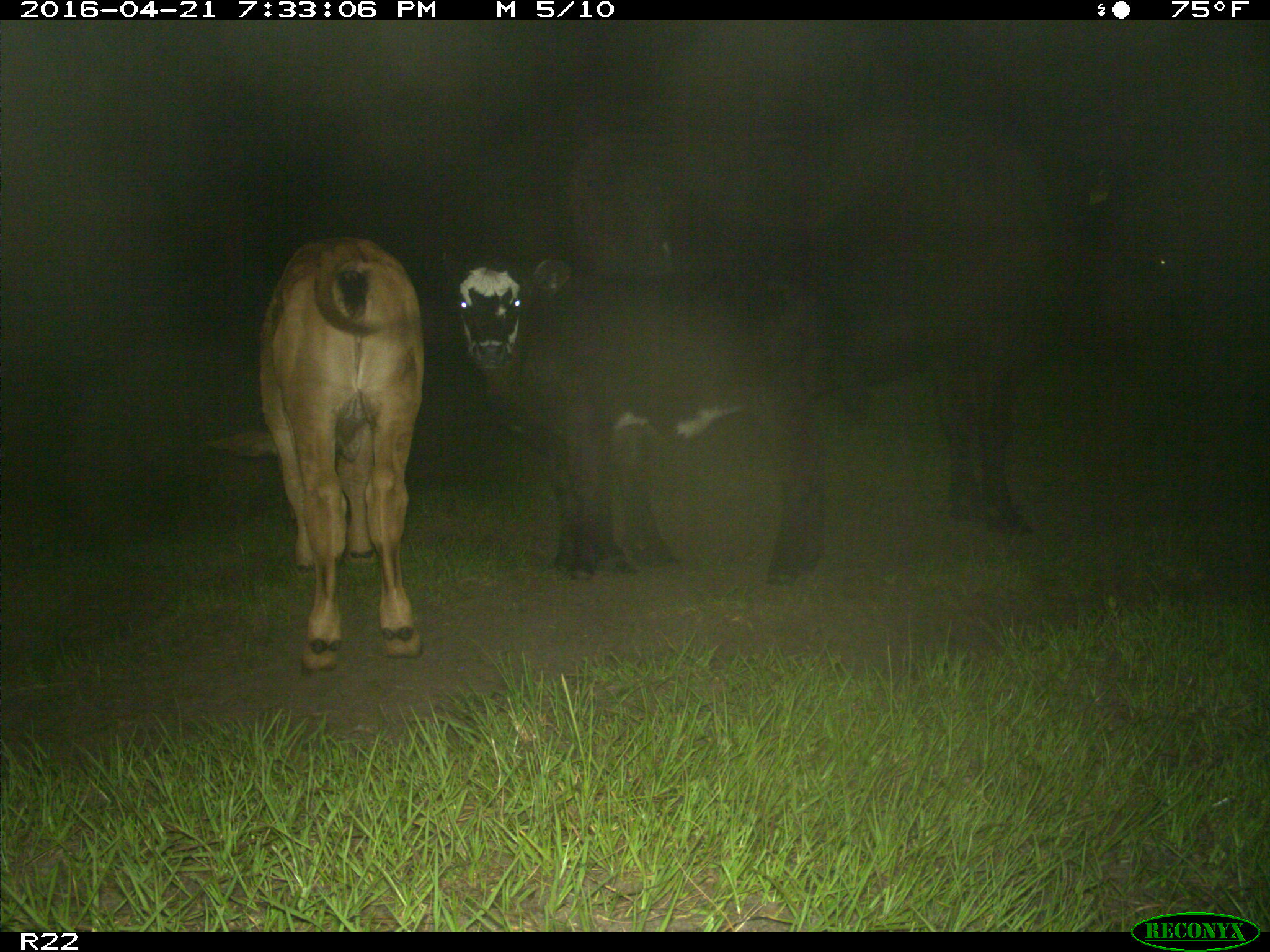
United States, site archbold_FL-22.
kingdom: Animalia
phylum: Chordata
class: Mammalia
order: Artiodactyla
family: Bovidae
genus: Bos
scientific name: Bos taurus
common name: domestic cow